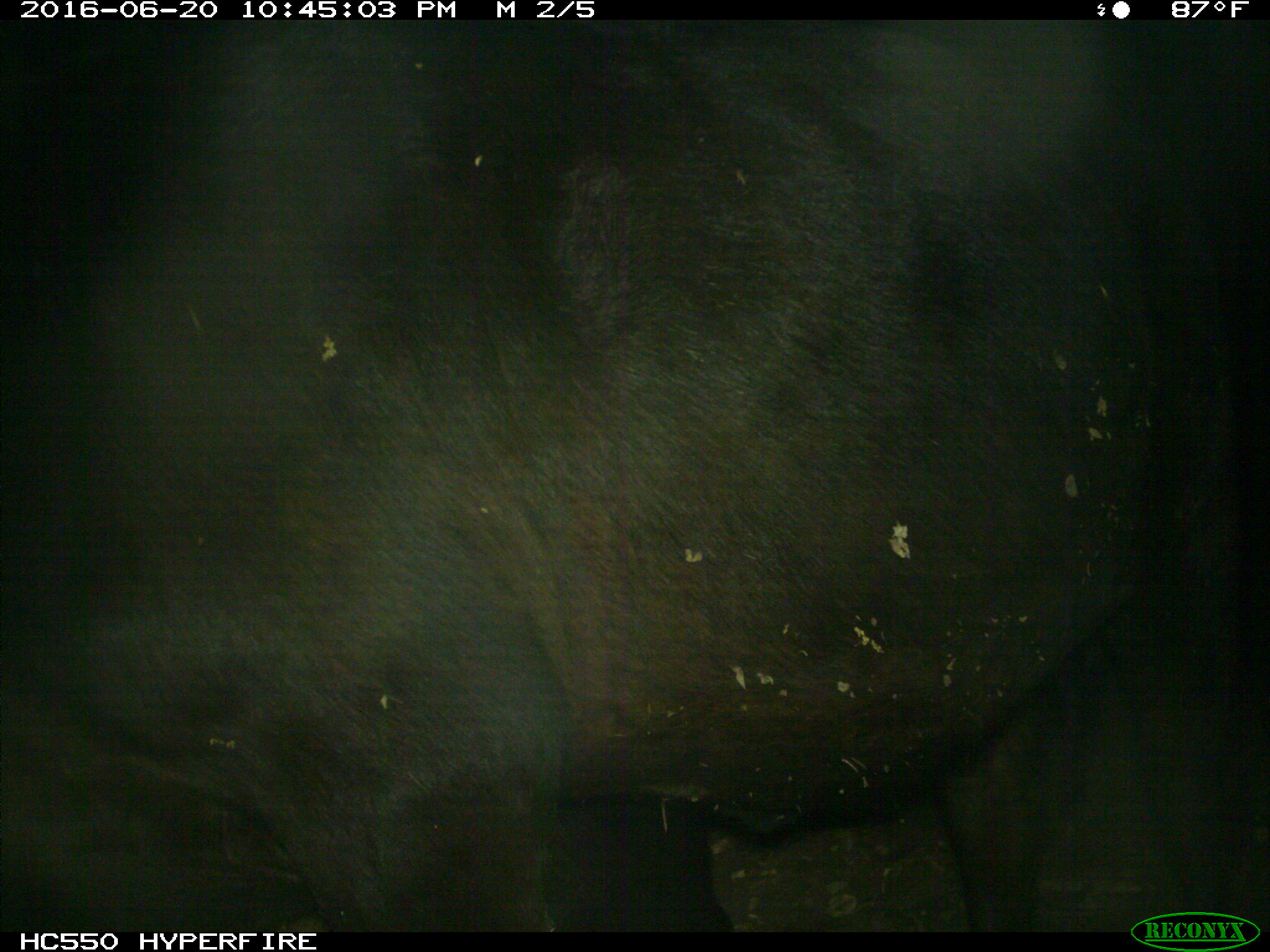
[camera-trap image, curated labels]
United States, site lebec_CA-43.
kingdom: Animalia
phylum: Chordata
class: Mammalia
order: Artiodactyla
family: Bovidae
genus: Bos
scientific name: Bos taurus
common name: domestic cow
Bos taurus (domestic cow).